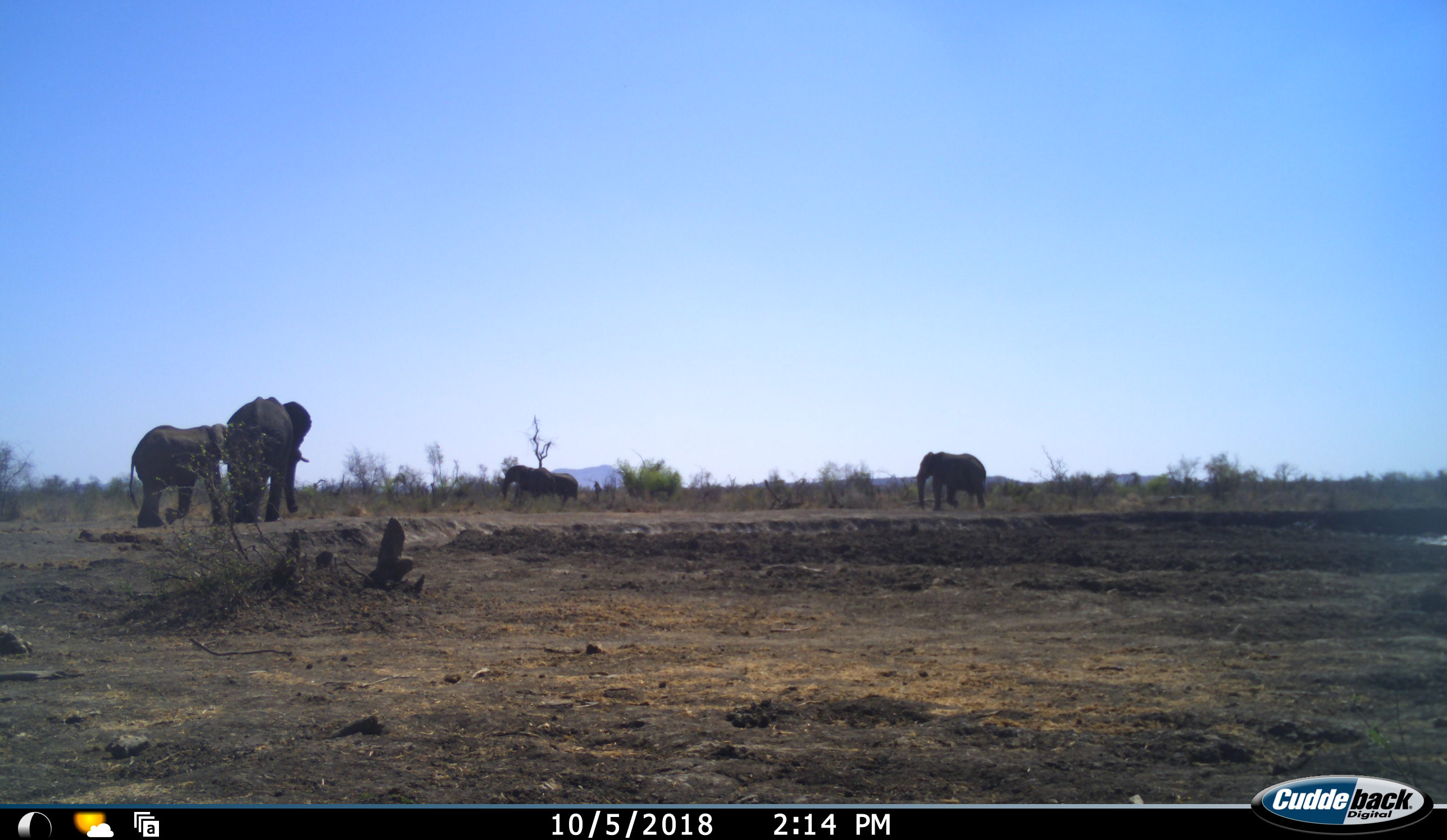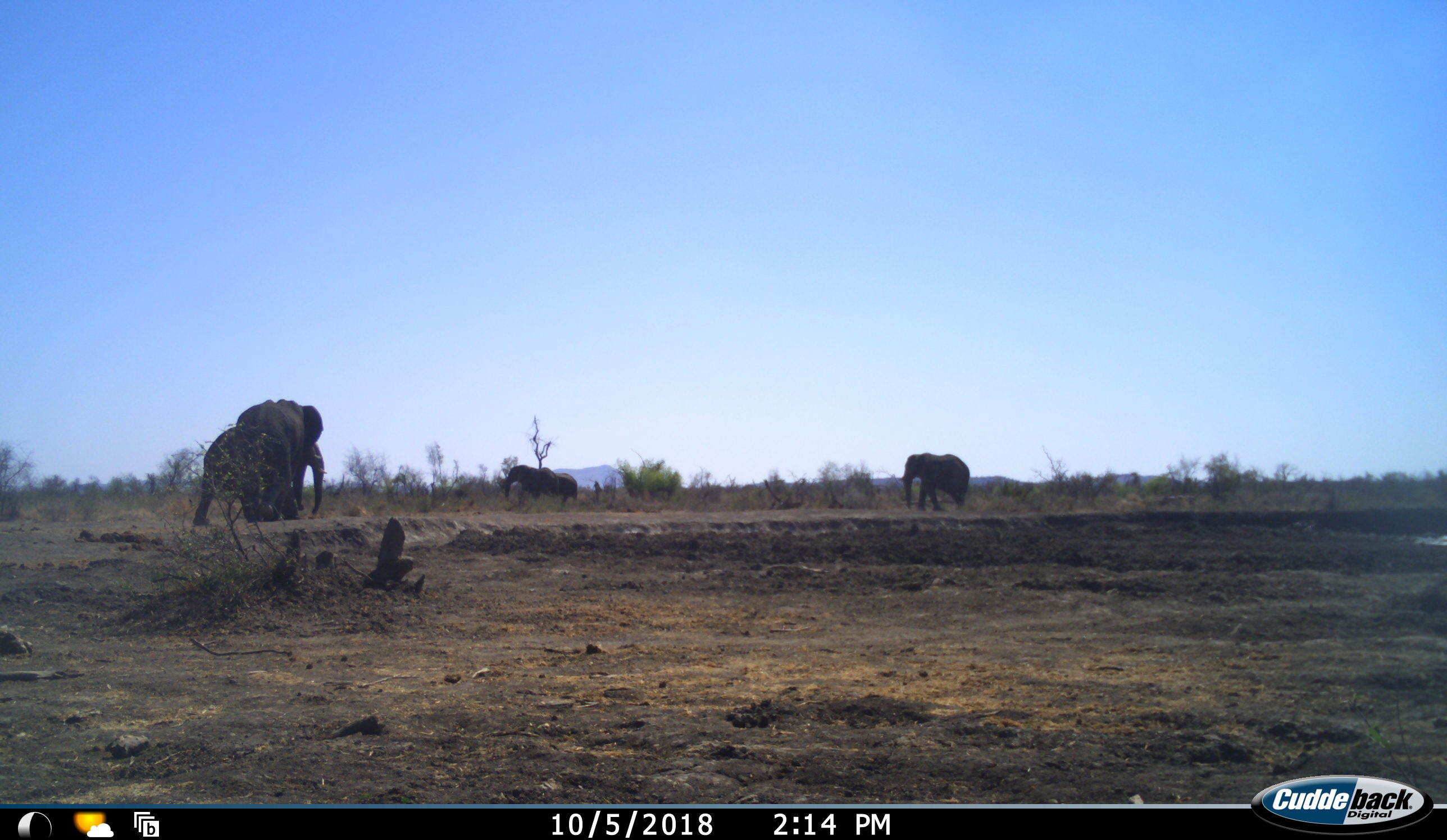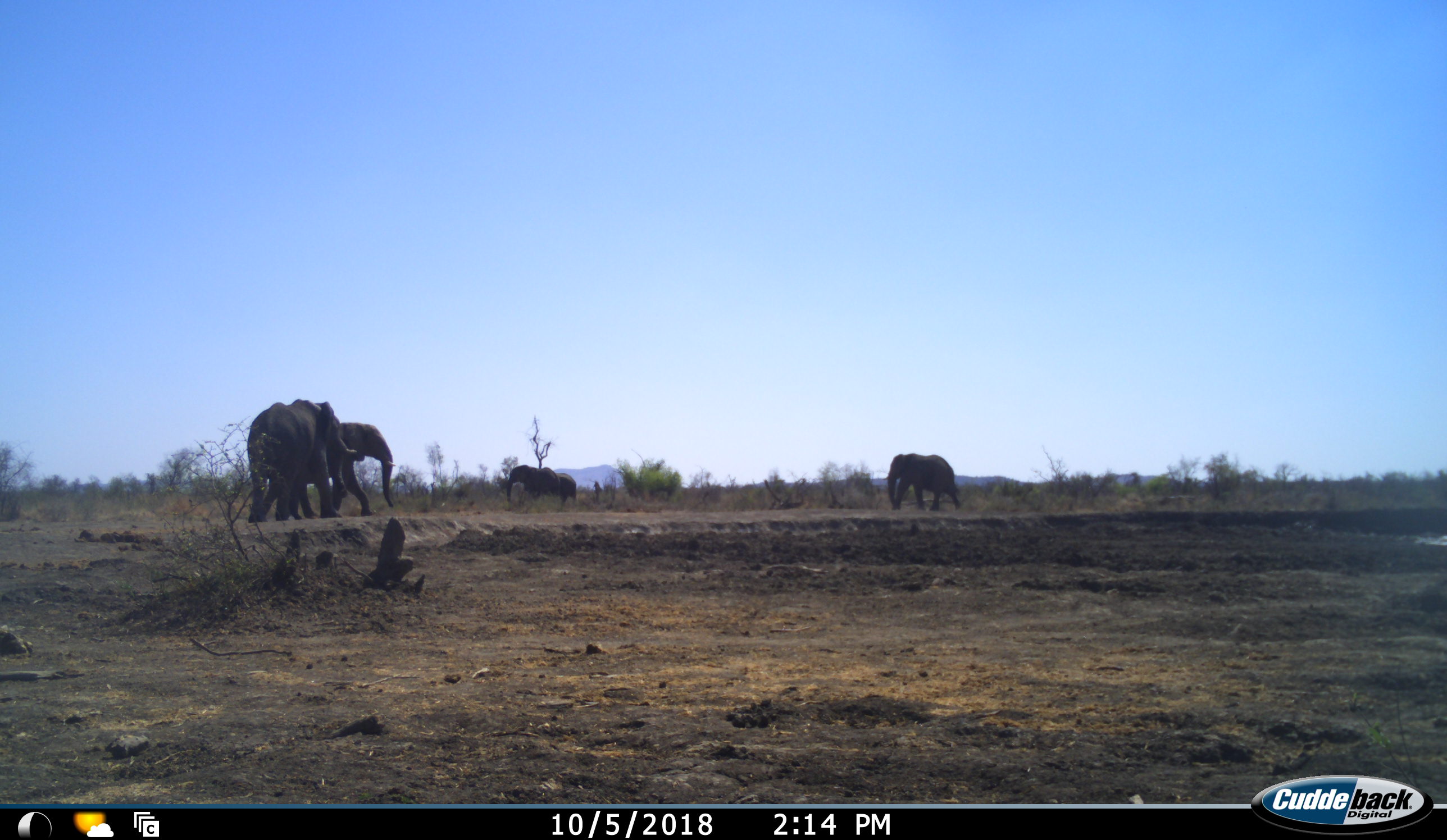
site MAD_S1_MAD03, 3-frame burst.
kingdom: Animalia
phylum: Chordata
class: Mammalia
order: Proboscidea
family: Elephantidae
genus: Loxodonta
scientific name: Loxodonta africana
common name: african bush elephant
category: elephant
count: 5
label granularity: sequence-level